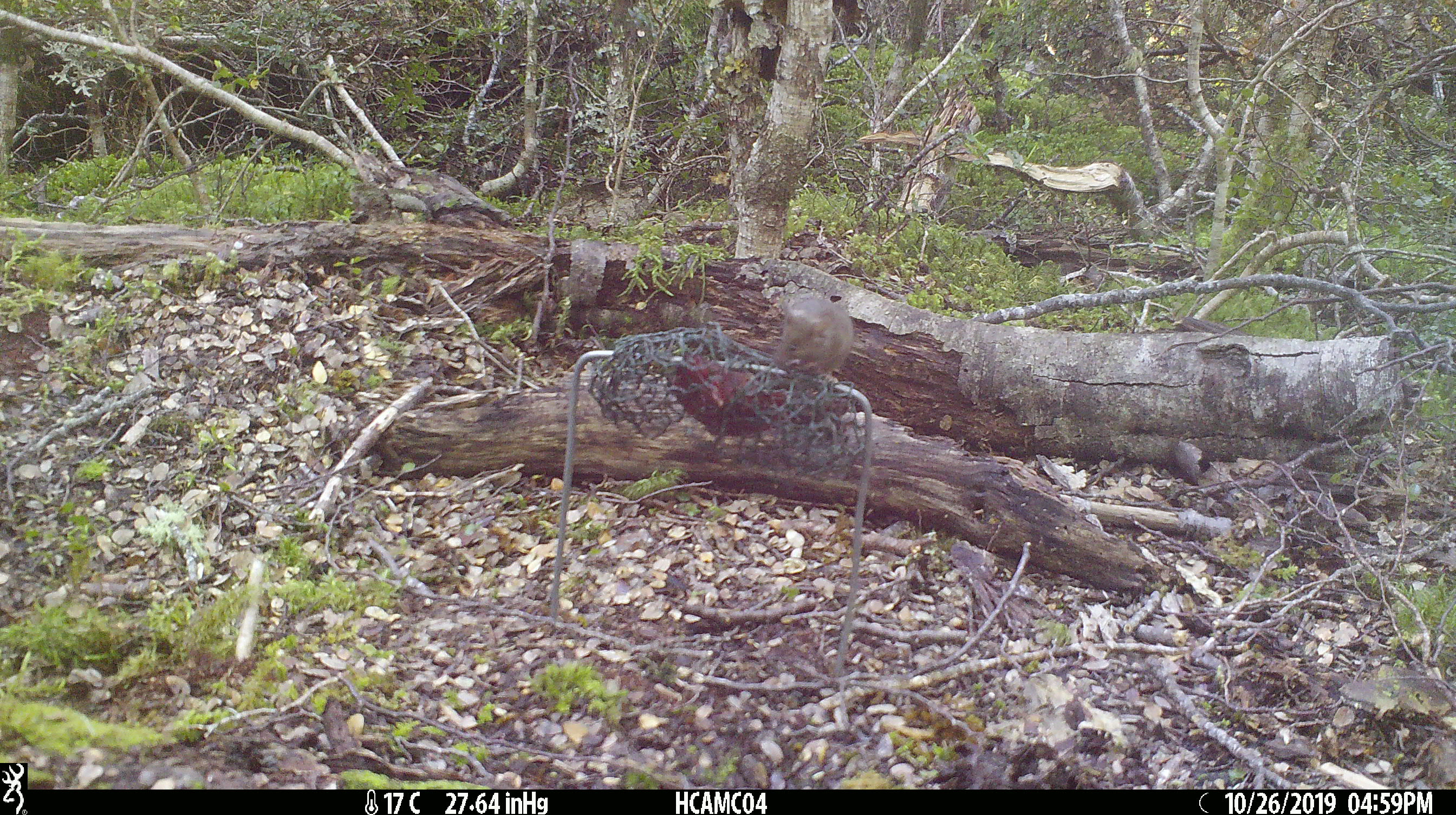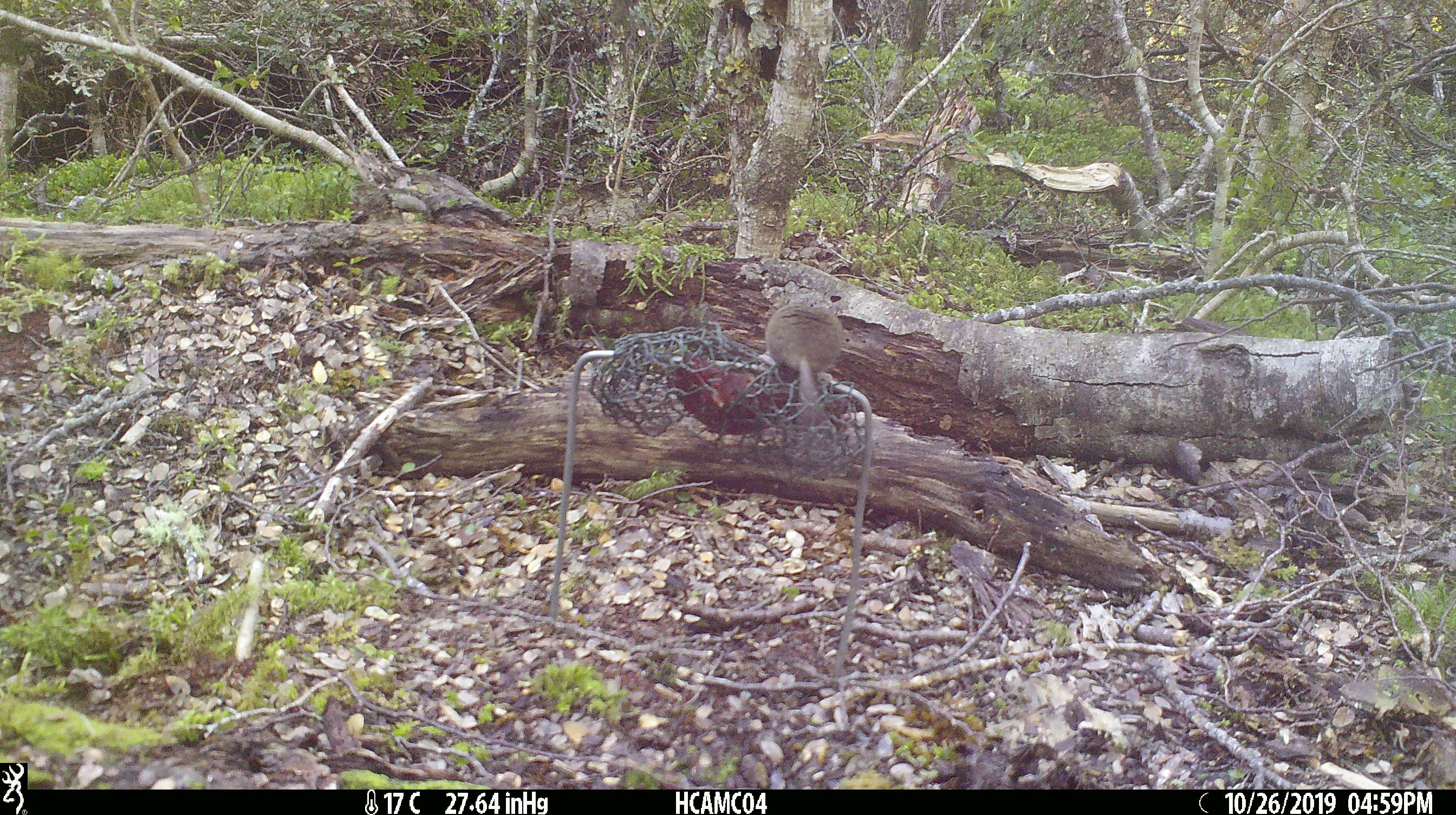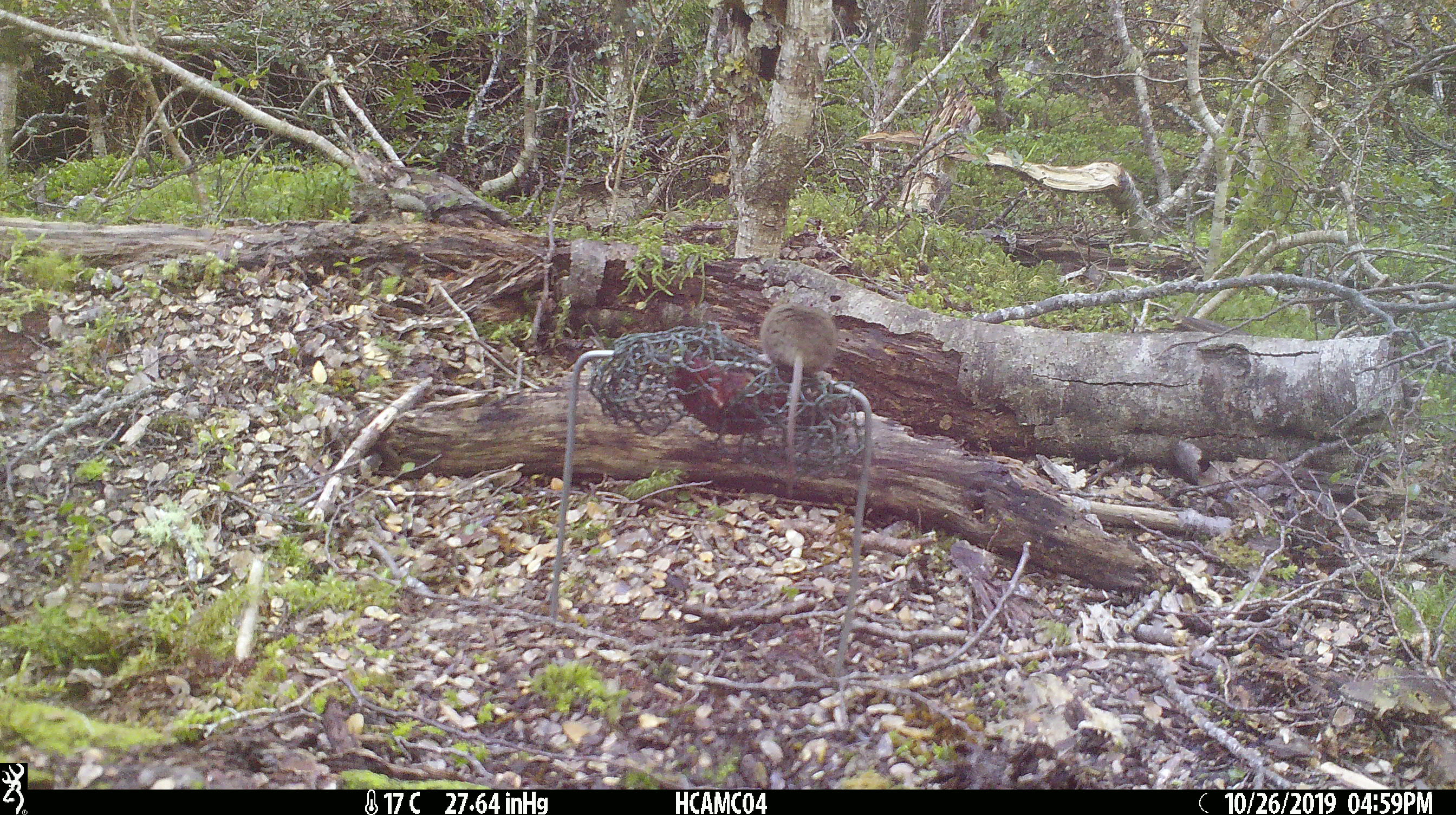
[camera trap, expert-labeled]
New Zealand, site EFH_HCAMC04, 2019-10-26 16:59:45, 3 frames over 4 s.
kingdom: Animalia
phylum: Chordata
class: Mammalia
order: Rodentia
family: Muridae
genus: Mus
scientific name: Mus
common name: mouse